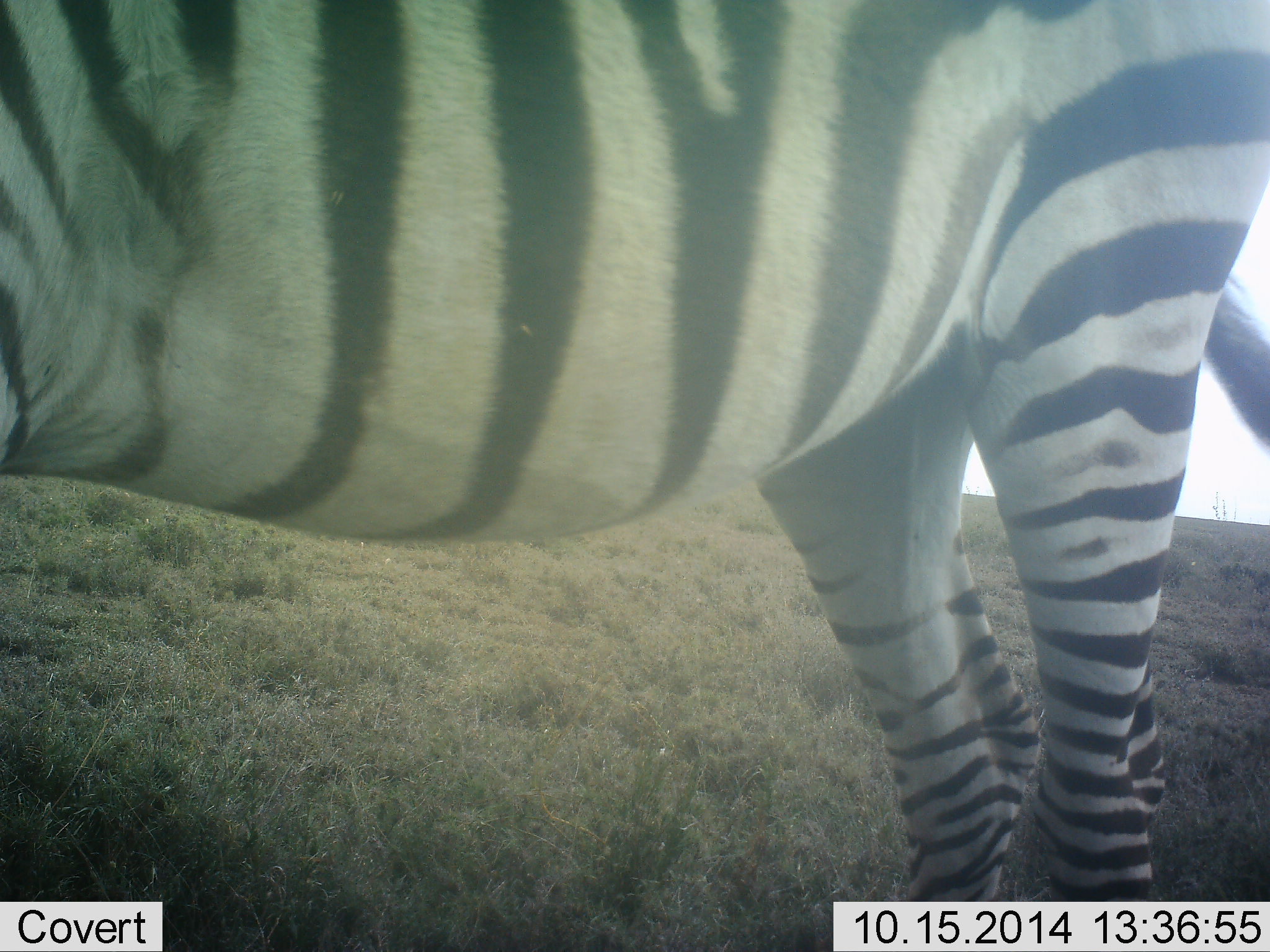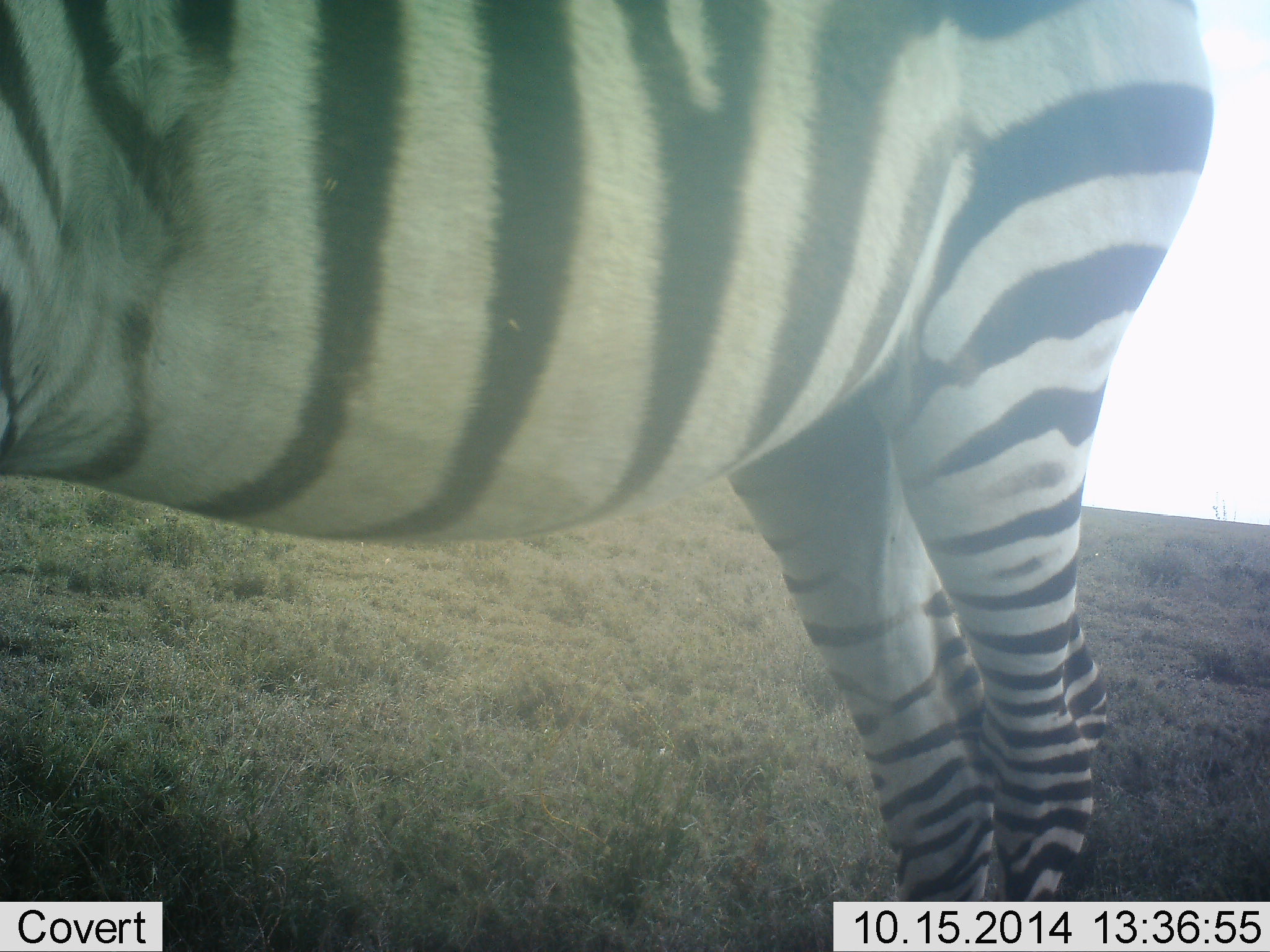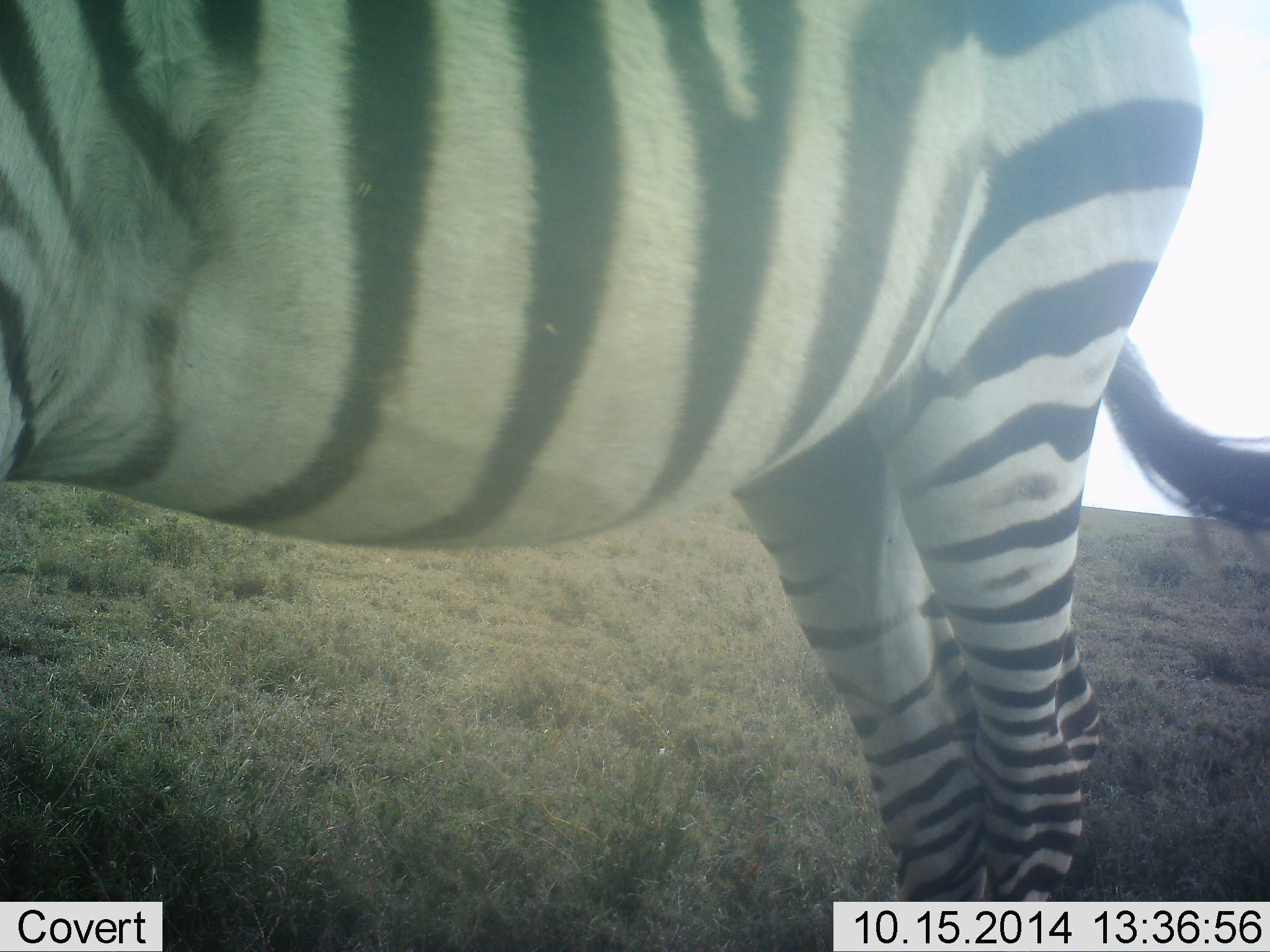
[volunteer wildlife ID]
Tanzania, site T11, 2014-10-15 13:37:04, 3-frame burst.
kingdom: Animalia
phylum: Chordata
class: Mammalia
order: Perissodactyla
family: Equidae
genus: Equus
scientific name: Equus quagga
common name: plains zebra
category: zebra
Zebra (plains zebra) (Equus quagga), count 1. Behavior (volunteer vote fractions): standing 100%, resting 0%, moving 0%, interacting 0%. Young present (vote fraction): 0%. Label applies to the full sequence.